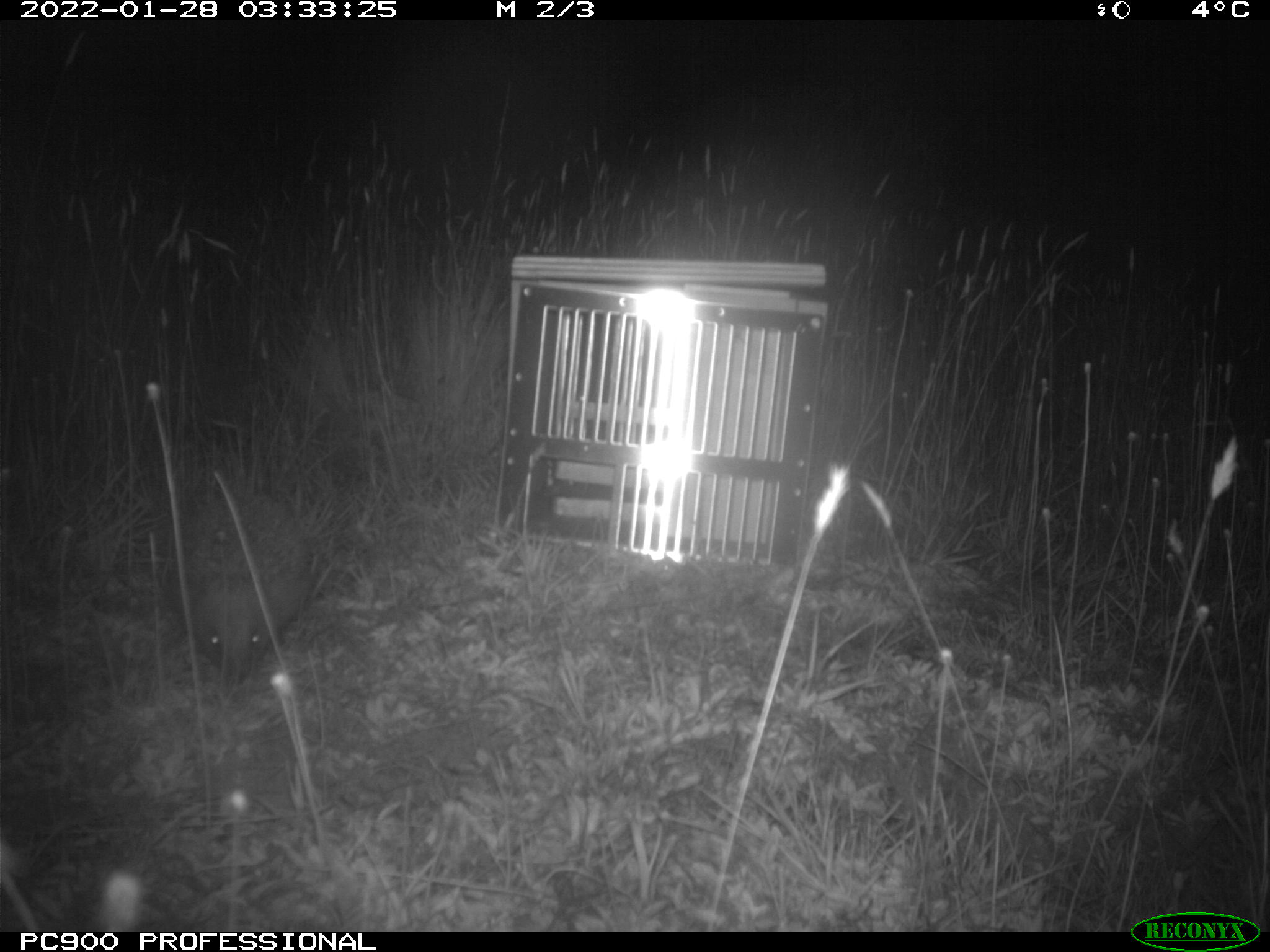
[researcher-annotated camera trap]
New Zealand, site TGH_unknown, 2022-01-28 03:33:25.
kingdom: Animalia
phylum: Chordata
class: Mammalia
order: Eulipotyphla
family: Erinaceidae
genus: Erinaceus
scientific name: Erinaceus europaeus europaeus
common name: european hedgehog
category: hedgehog